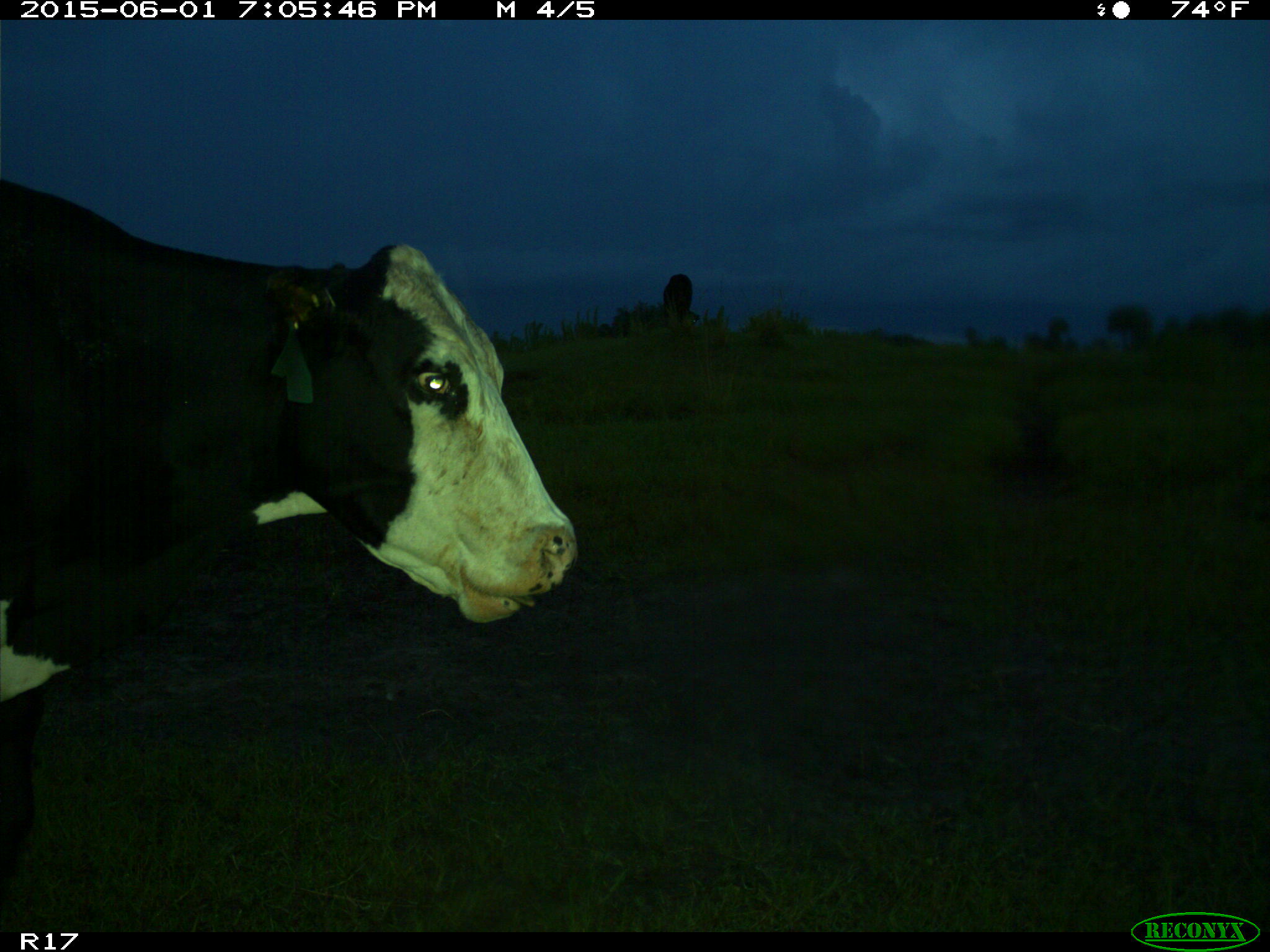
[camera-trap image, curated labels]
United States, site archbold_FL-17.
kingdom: Animalia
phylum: Chordata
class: Mammalia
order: Artiodactyla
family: Bovidae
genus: Bos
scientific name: Bos taurus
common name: domestic cow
Bos taurus (domestic cow).